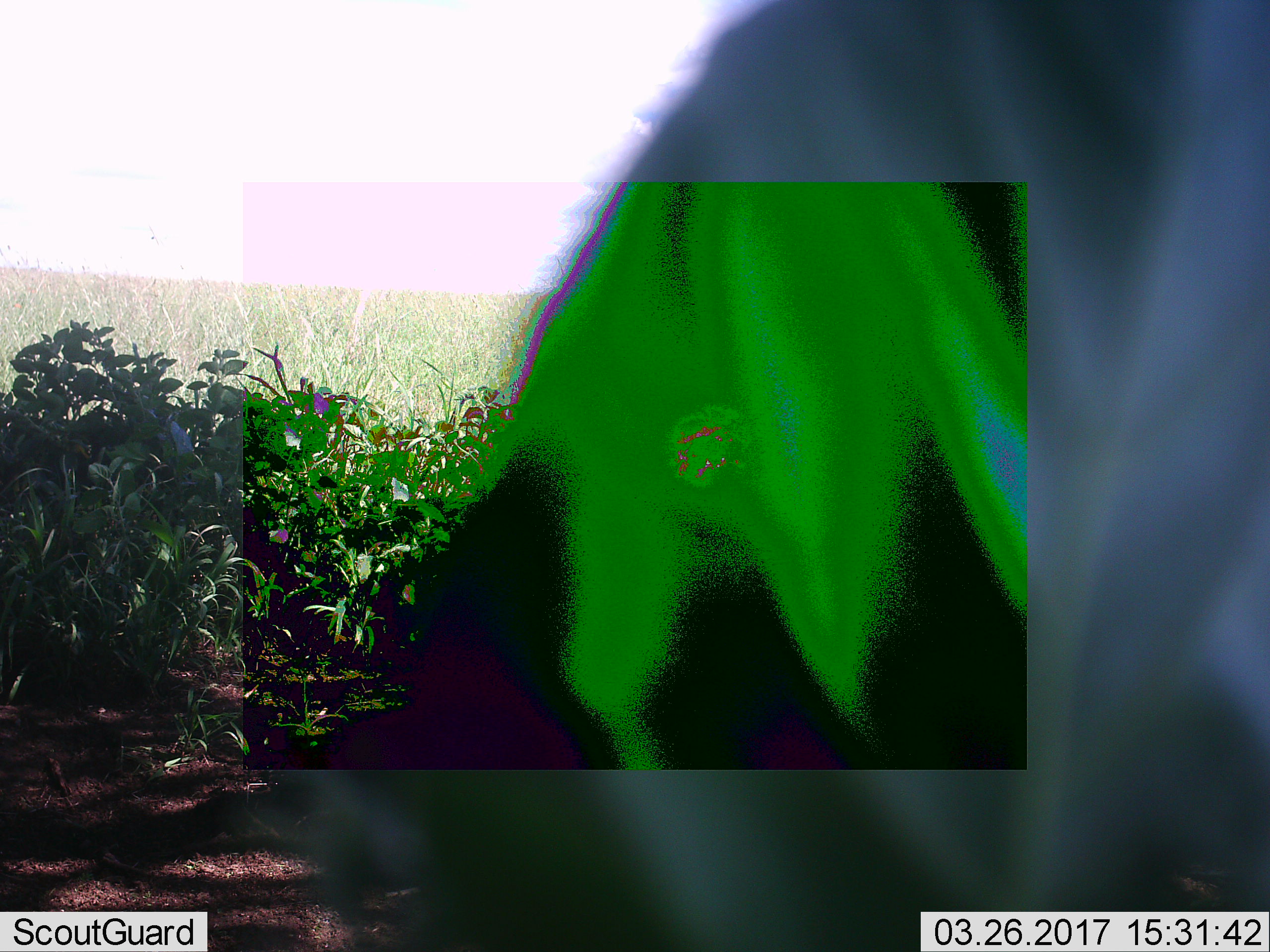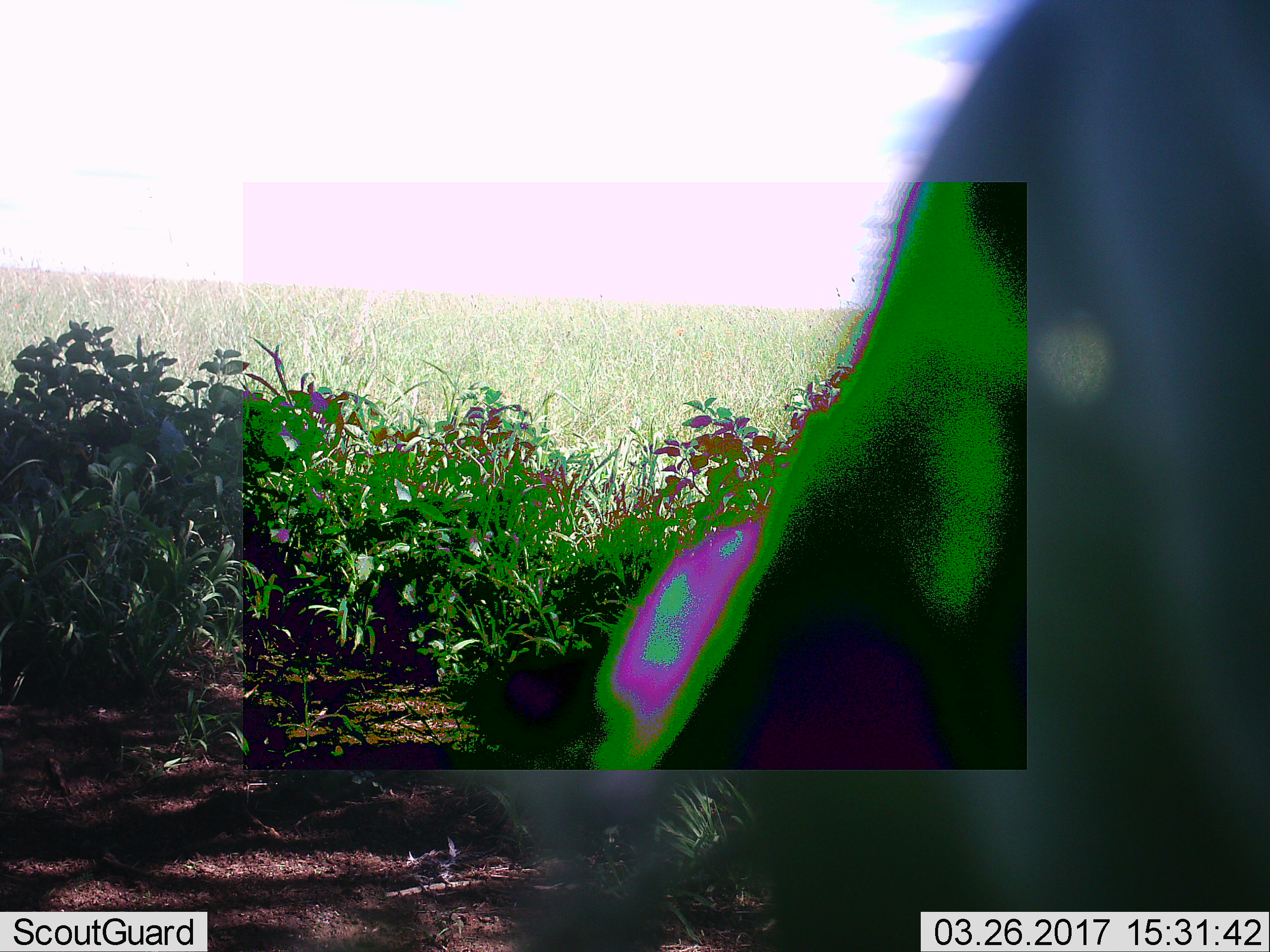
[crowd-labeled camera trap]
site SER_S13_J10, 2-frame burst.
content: unidentified animal